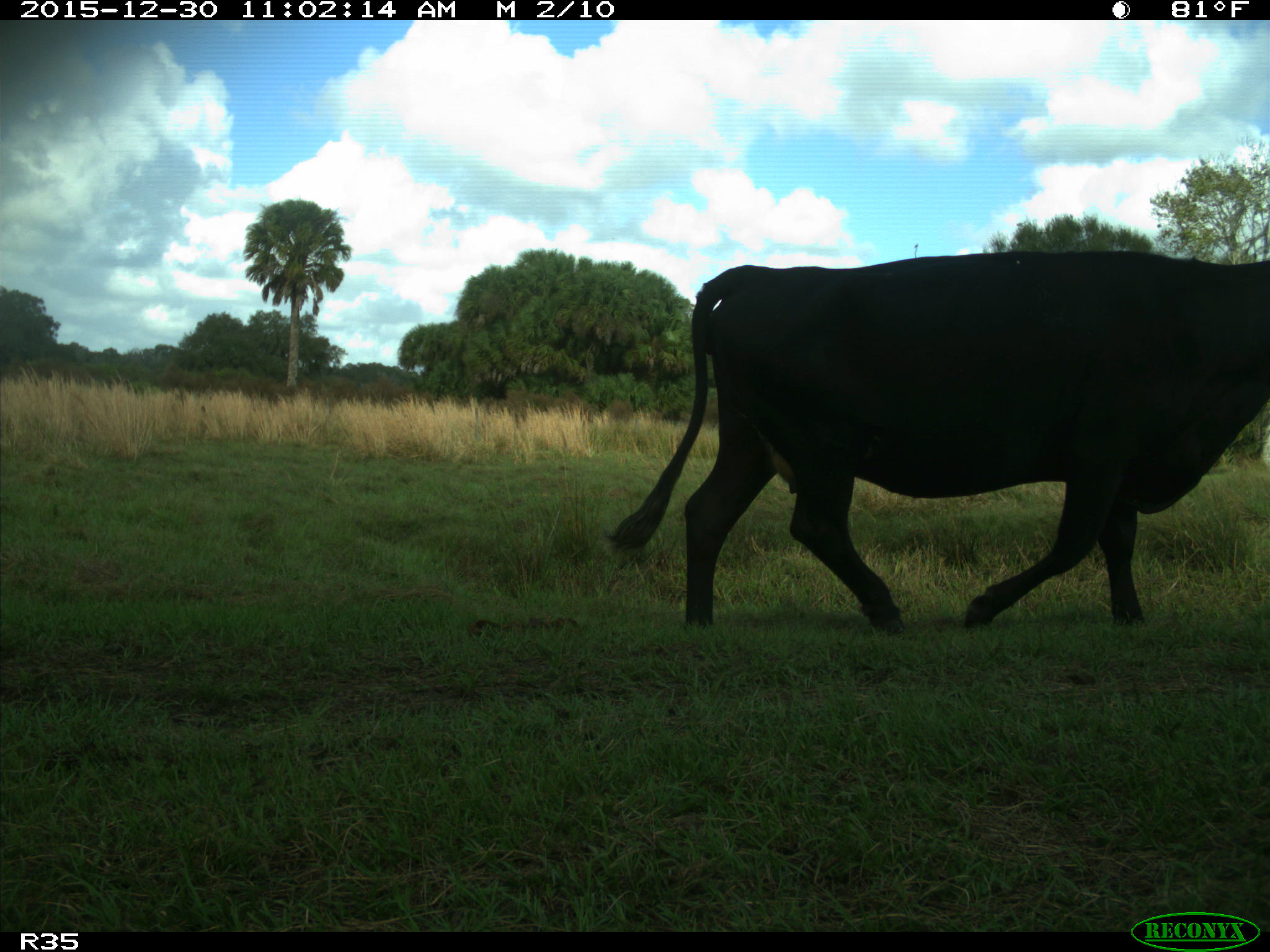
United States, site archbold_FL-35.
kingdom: Animalia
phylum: Chordata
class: Mammalia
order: Artiodactyla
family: Bovidae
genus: Bos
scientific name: Bos taurus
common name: domestic cow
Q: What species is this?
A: Bos taurus (domestic cow).